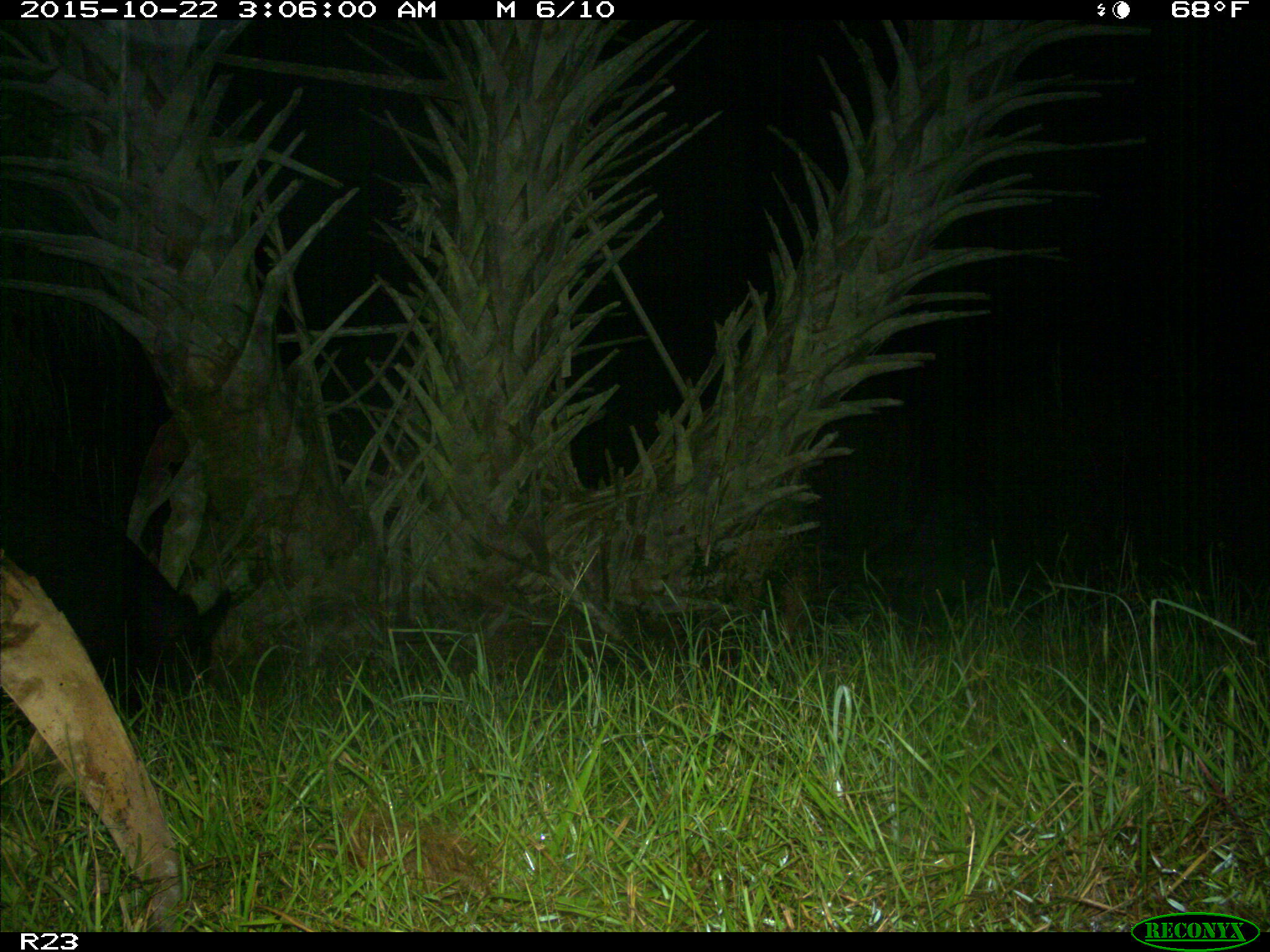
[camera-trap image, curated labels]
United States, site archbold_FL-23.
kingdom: Animalia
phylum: Chordata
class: Mammalia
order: Artiodactyla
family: Suidae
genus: Sus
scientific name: Sus scrofa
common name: wild boar